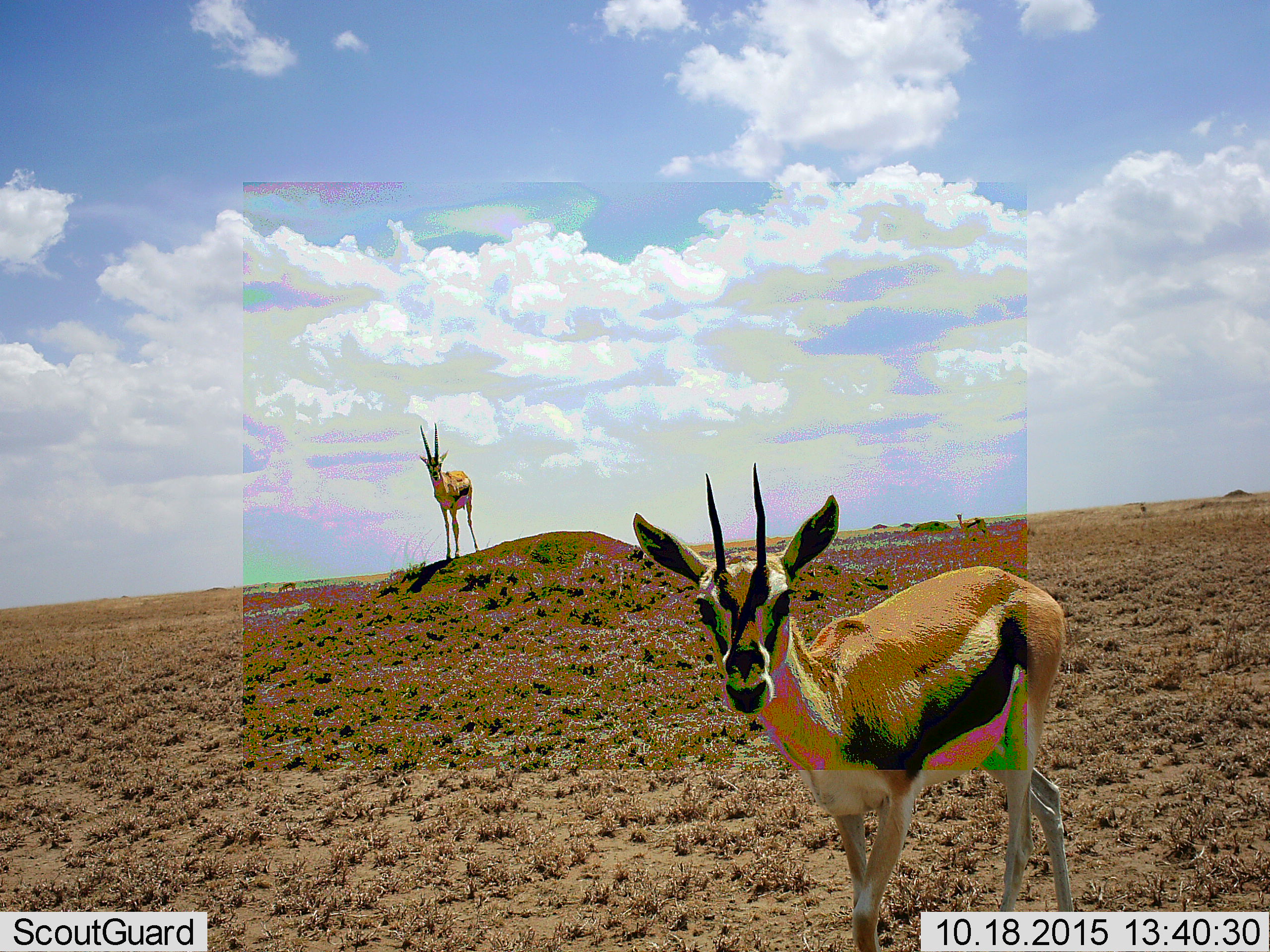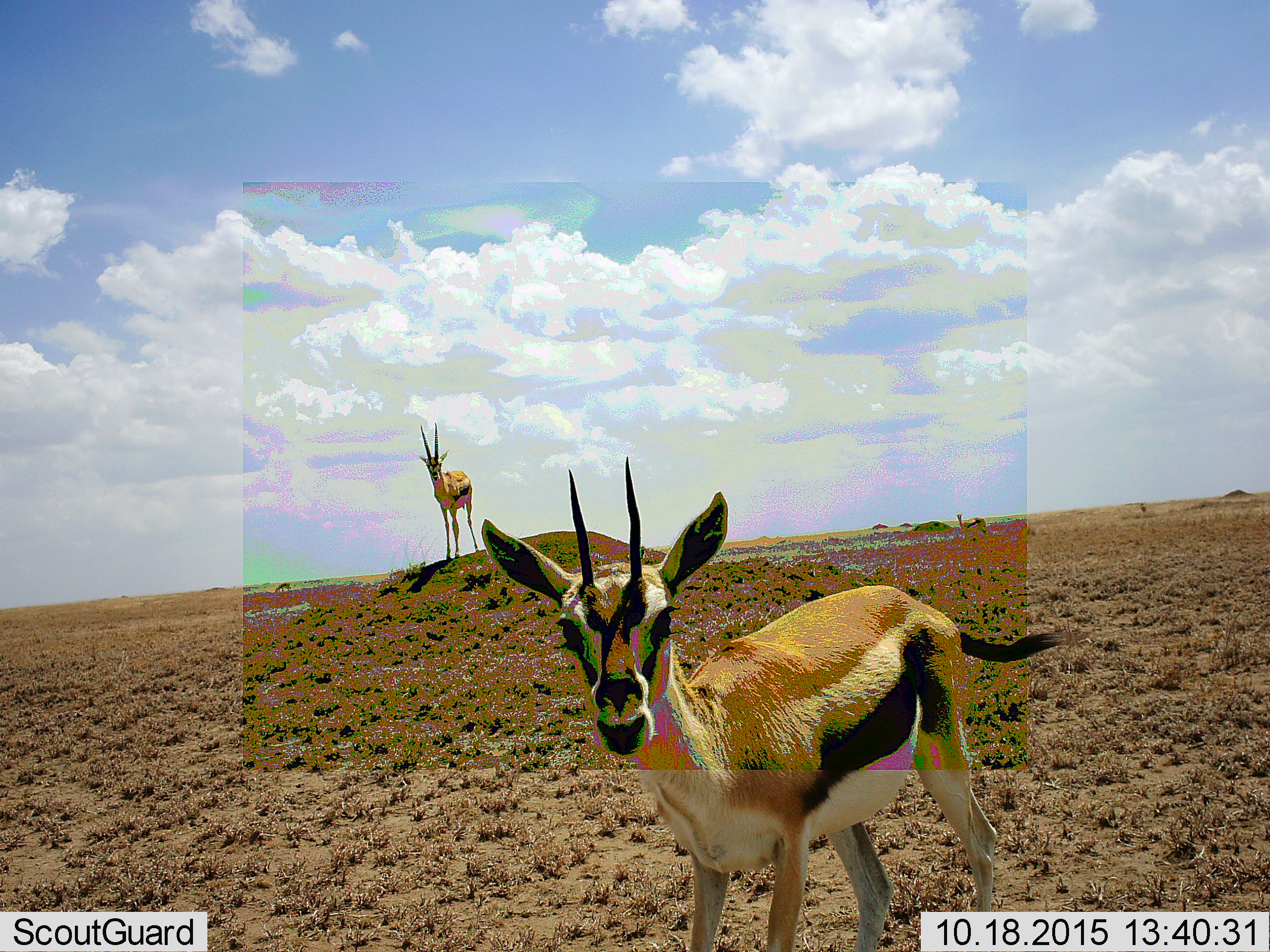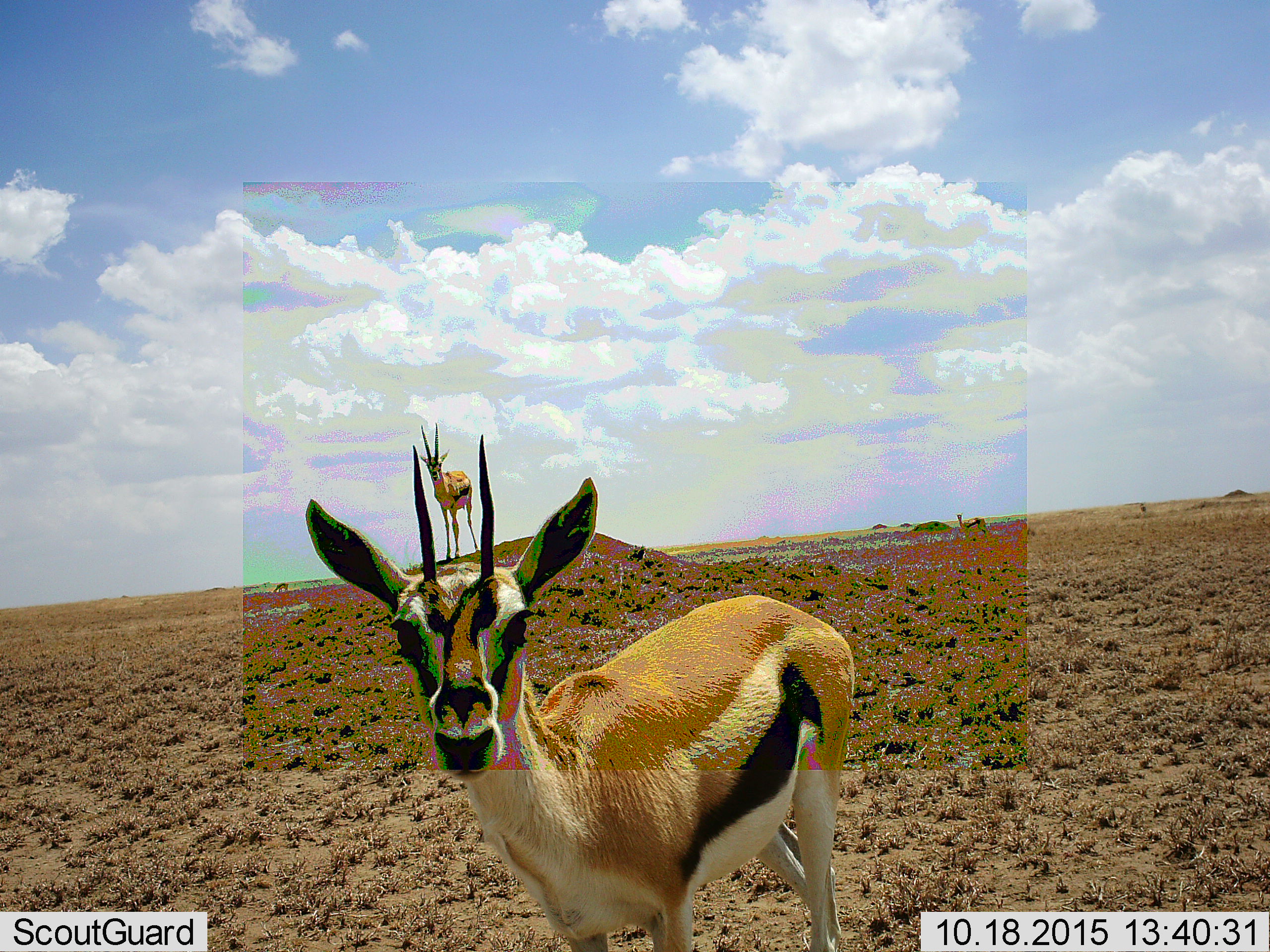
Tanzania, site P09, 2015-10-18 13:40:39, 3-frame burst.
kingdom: Animalia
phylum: Chordata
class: Mammalia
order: Artiodactyla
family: Bovidae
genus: Eudorcas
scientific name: Eudorcas thomsonii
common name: thomson's gazelle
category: gazellethomsons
Gazellethomsons (thomson's gazelle) (Eudorcas thomsonii), count 4. Behavior (volunteer vote fractions): standing 88%, resting 0%, moving 50%, interacting 0%. Young present (vote fraction): 12%. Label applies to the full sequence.